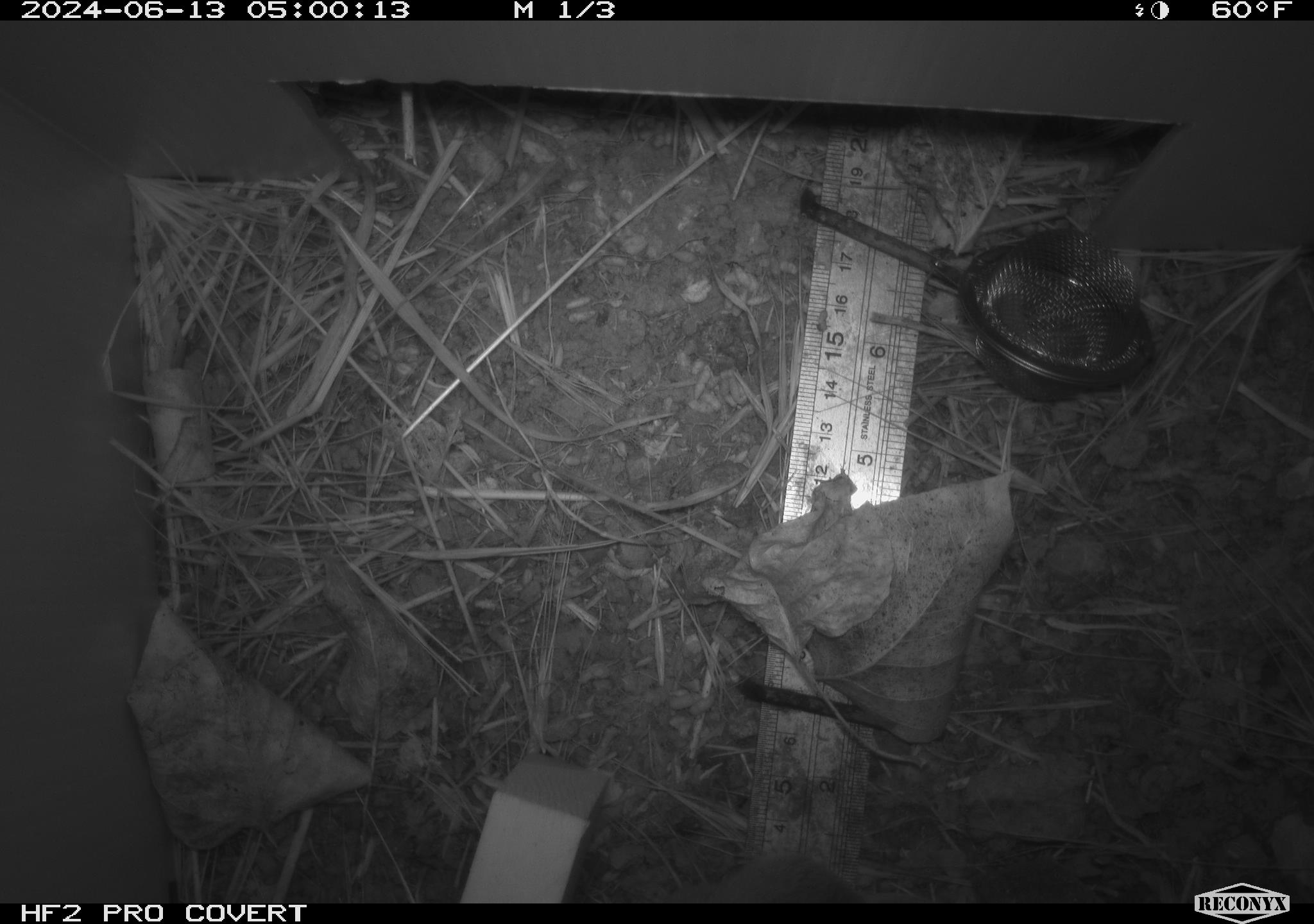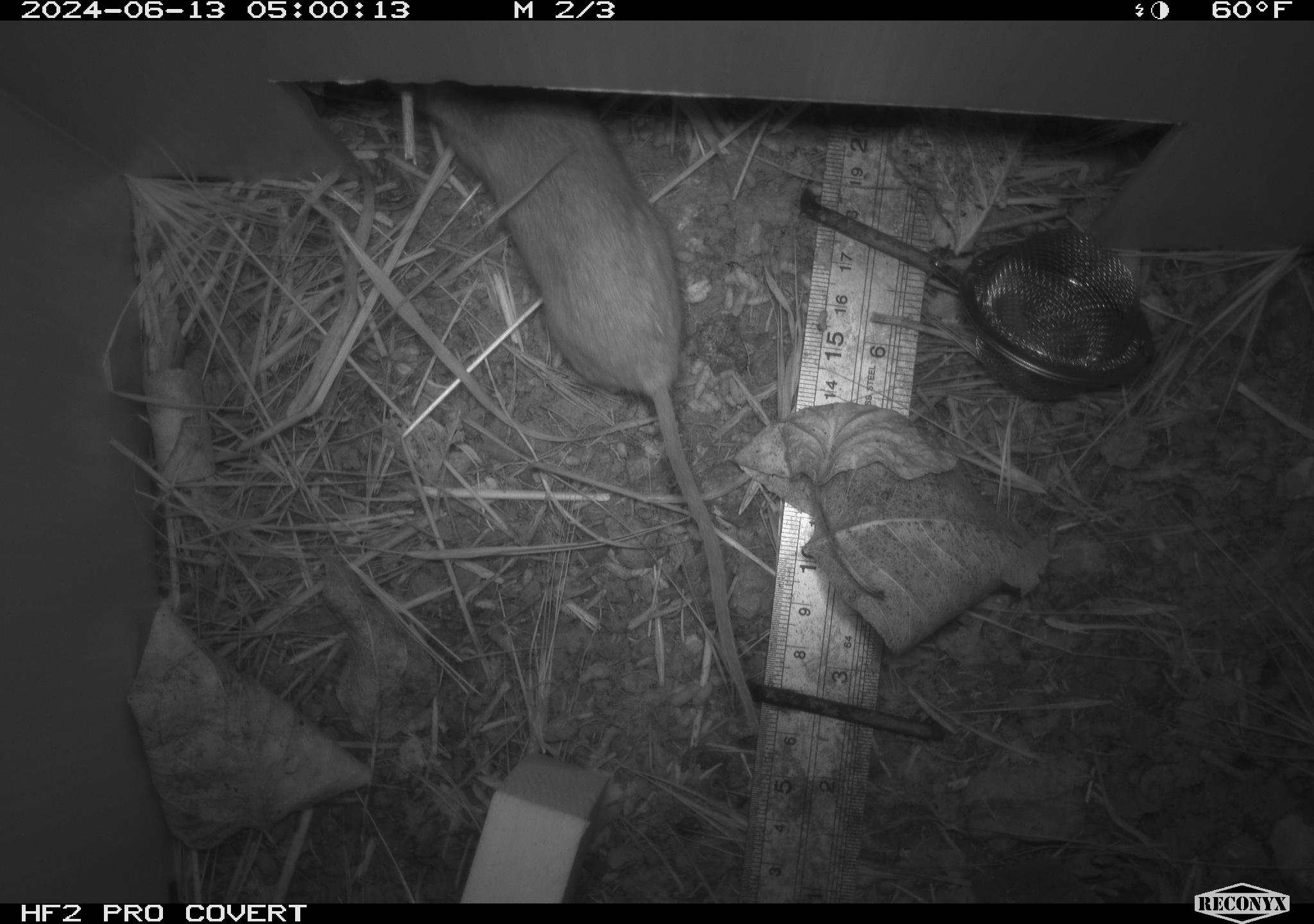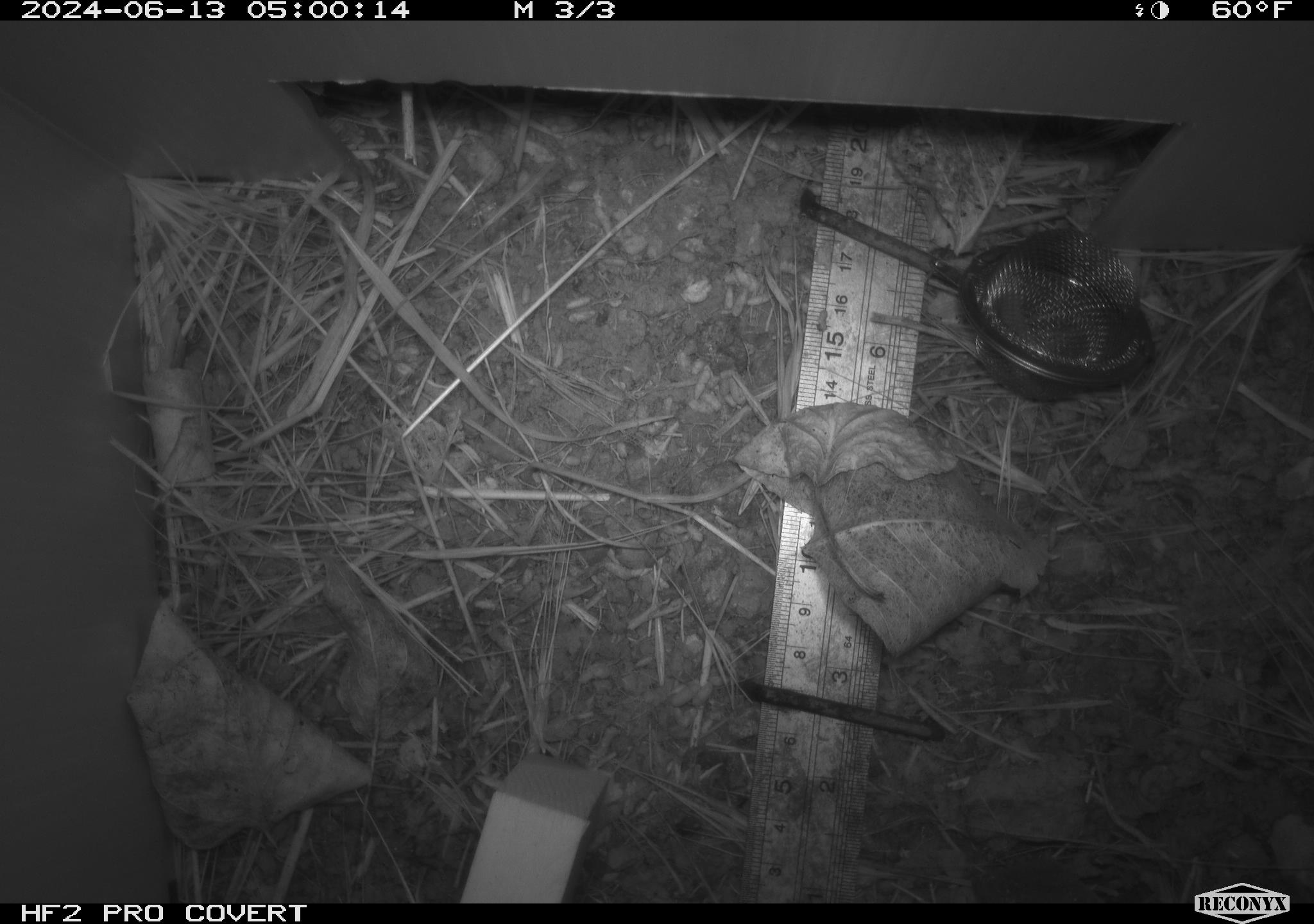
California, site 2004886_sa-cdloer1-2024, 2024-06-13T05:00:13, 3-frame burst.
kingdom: Animalia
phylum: Chordata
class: Mammalia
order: Rodentia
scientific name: Rodentia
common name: mouse species